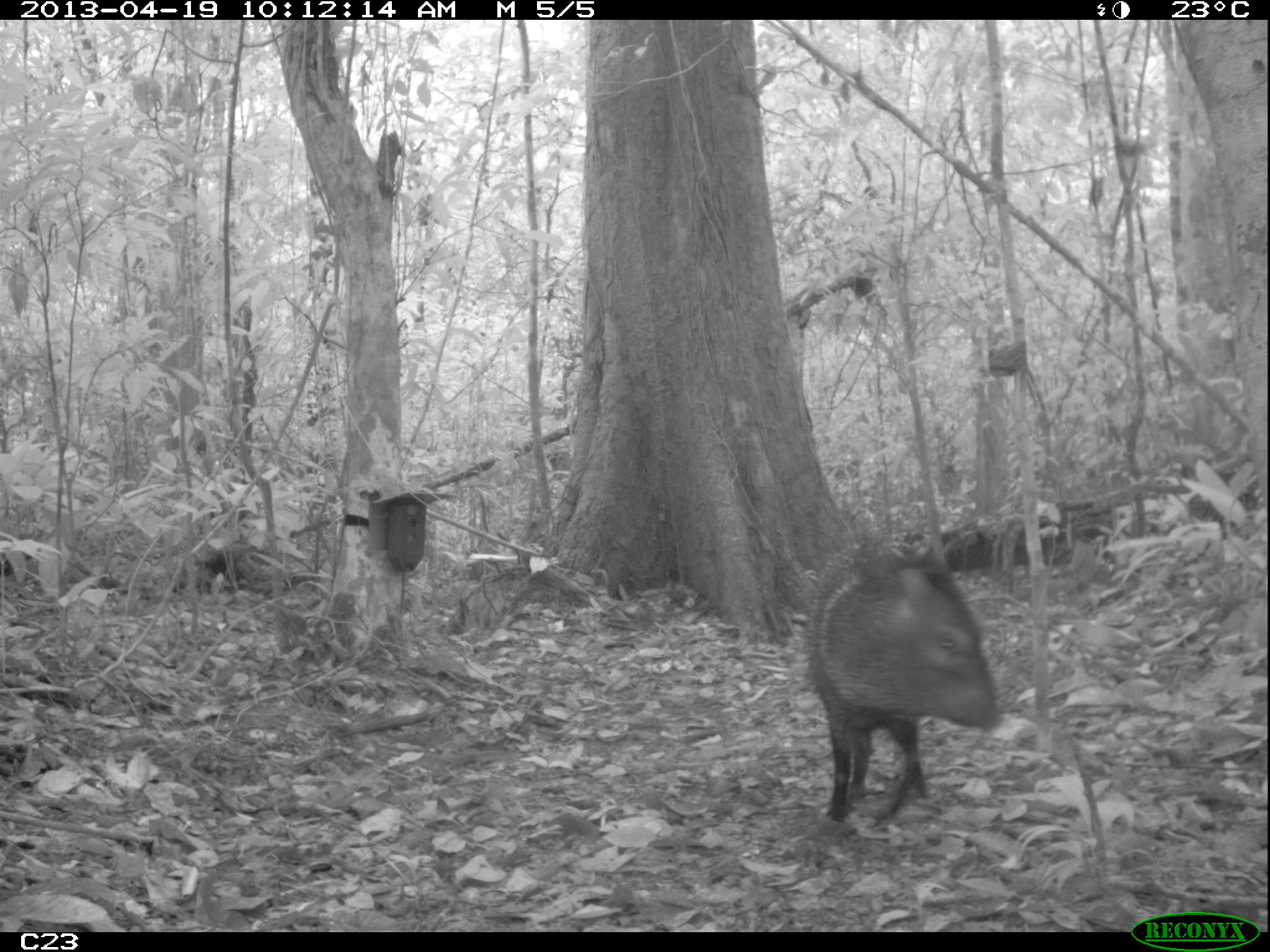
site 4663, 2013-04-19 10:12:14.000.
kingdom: Animalia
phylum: Chordata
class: Mammalia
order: Artiodactyla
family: Tayassuidae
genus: Pecari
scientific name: Pecari tajacu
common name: collared peccary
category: tayassu tajacu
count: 1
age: adult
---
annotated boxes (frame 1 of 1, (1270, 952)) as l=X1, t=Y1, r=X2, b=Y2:
tayassu tajacu: l=803, t=527, r=999, b=826